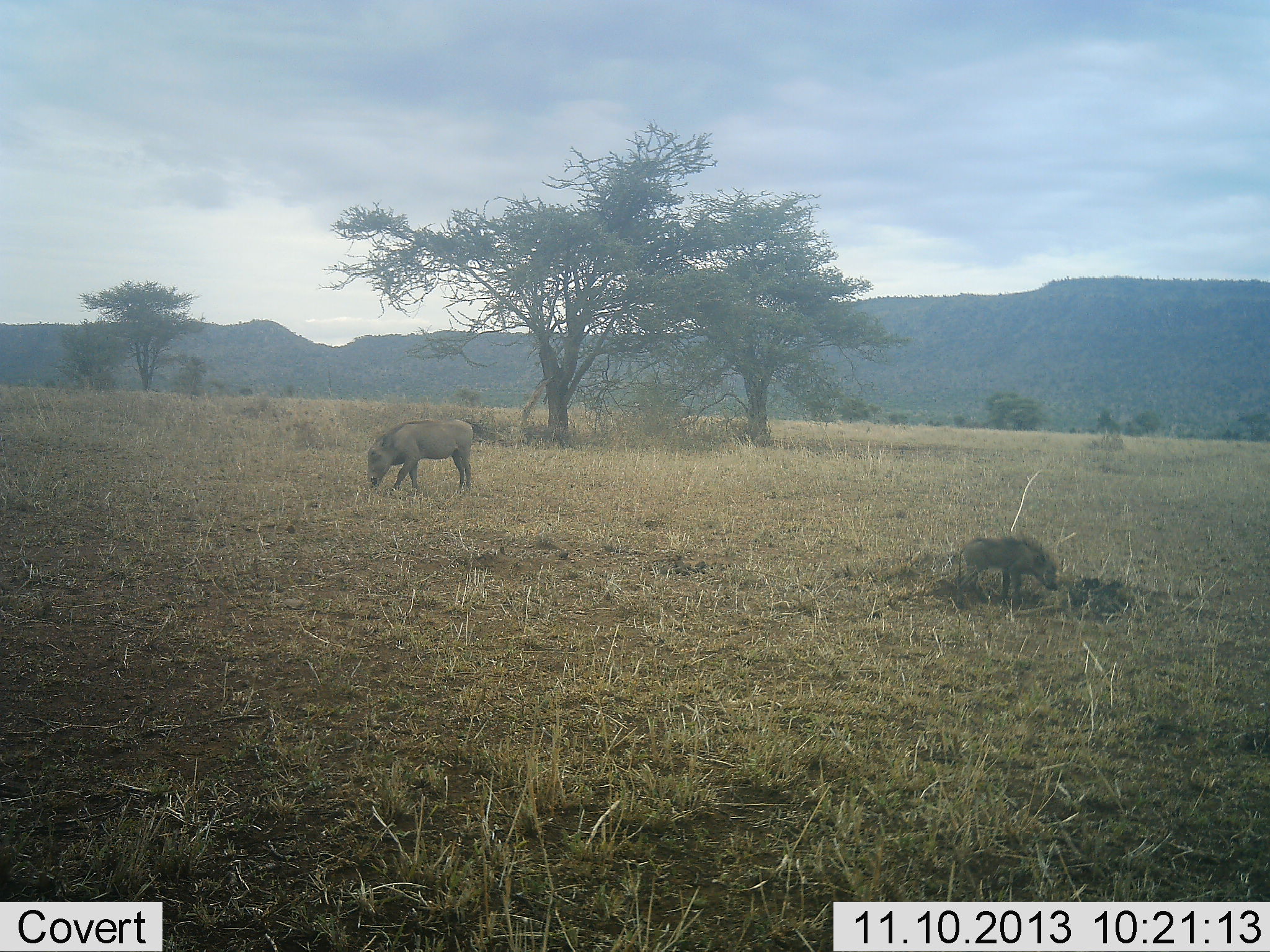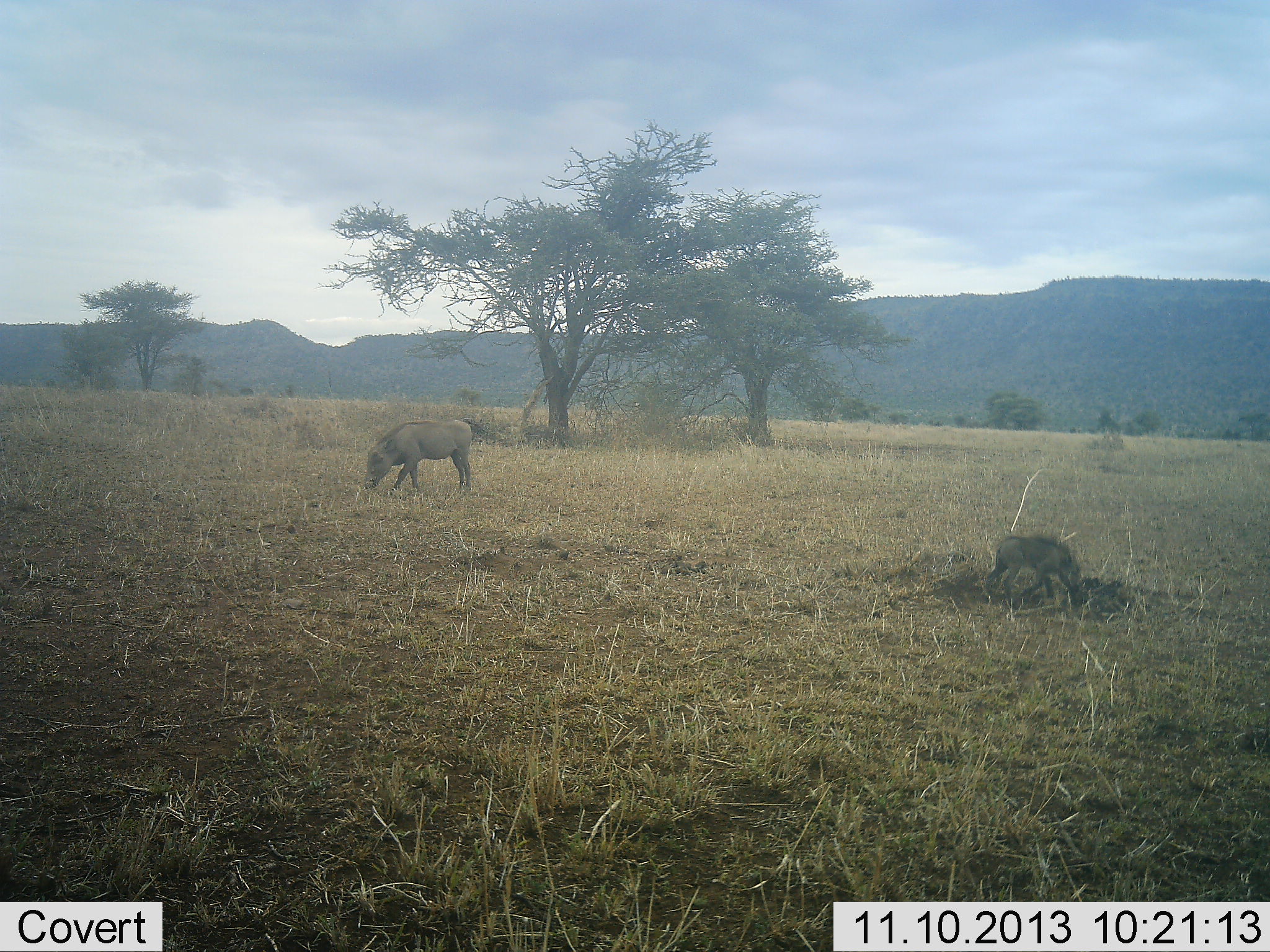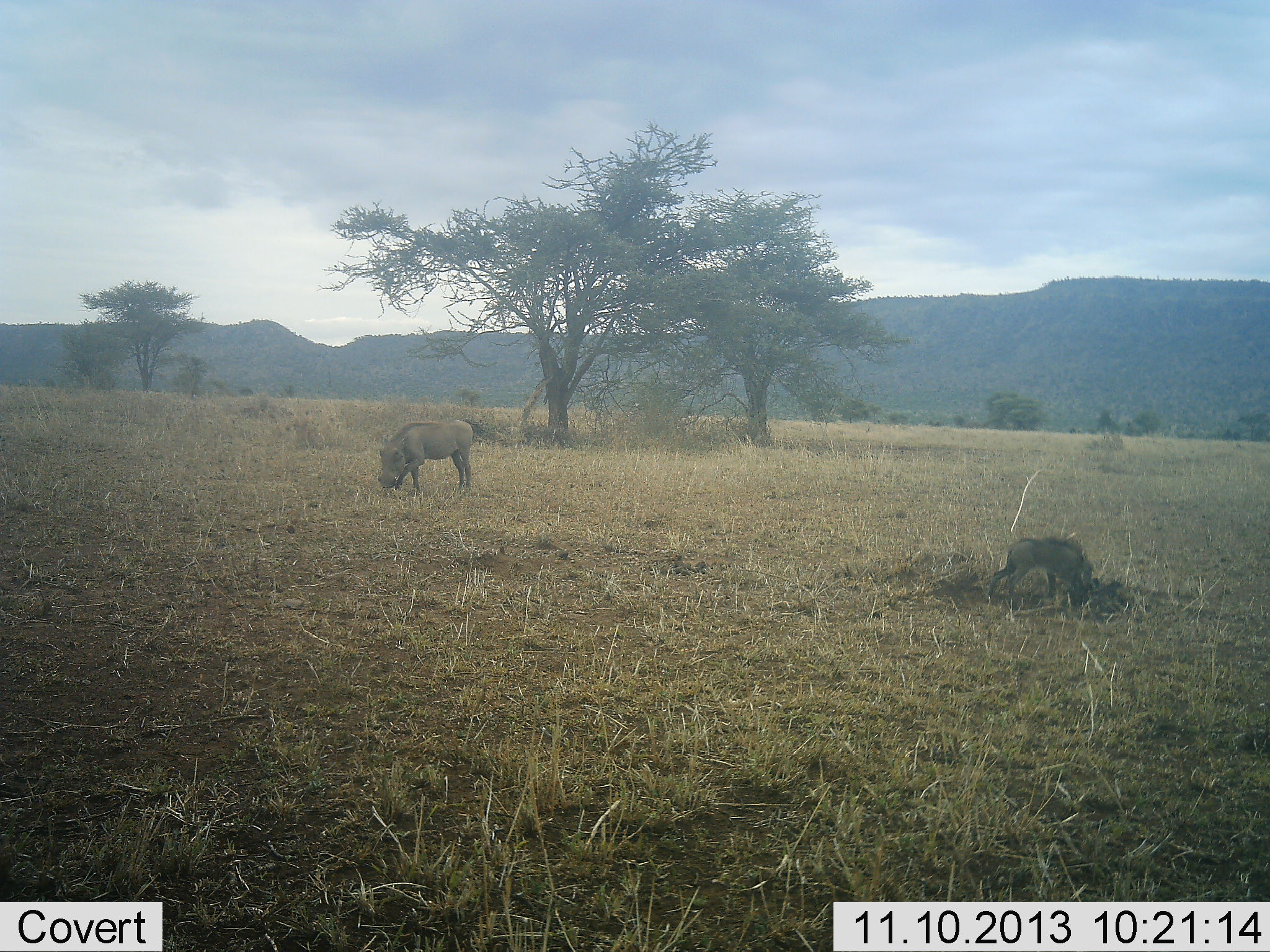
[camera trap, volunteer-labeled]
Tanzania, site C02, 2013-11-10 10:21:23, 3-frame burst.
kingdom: Animalia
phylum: Chordata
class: Mammalia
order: Artiodactyla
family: Suidae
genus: Phacochoerus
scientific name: Phacochoerus africanus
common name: warthog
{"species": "warthog (Phacochoerus africanus)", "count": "2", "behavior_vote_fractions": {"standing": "19%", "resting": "2%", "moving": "21%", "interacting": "0%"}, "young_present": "72%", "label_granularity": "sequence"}